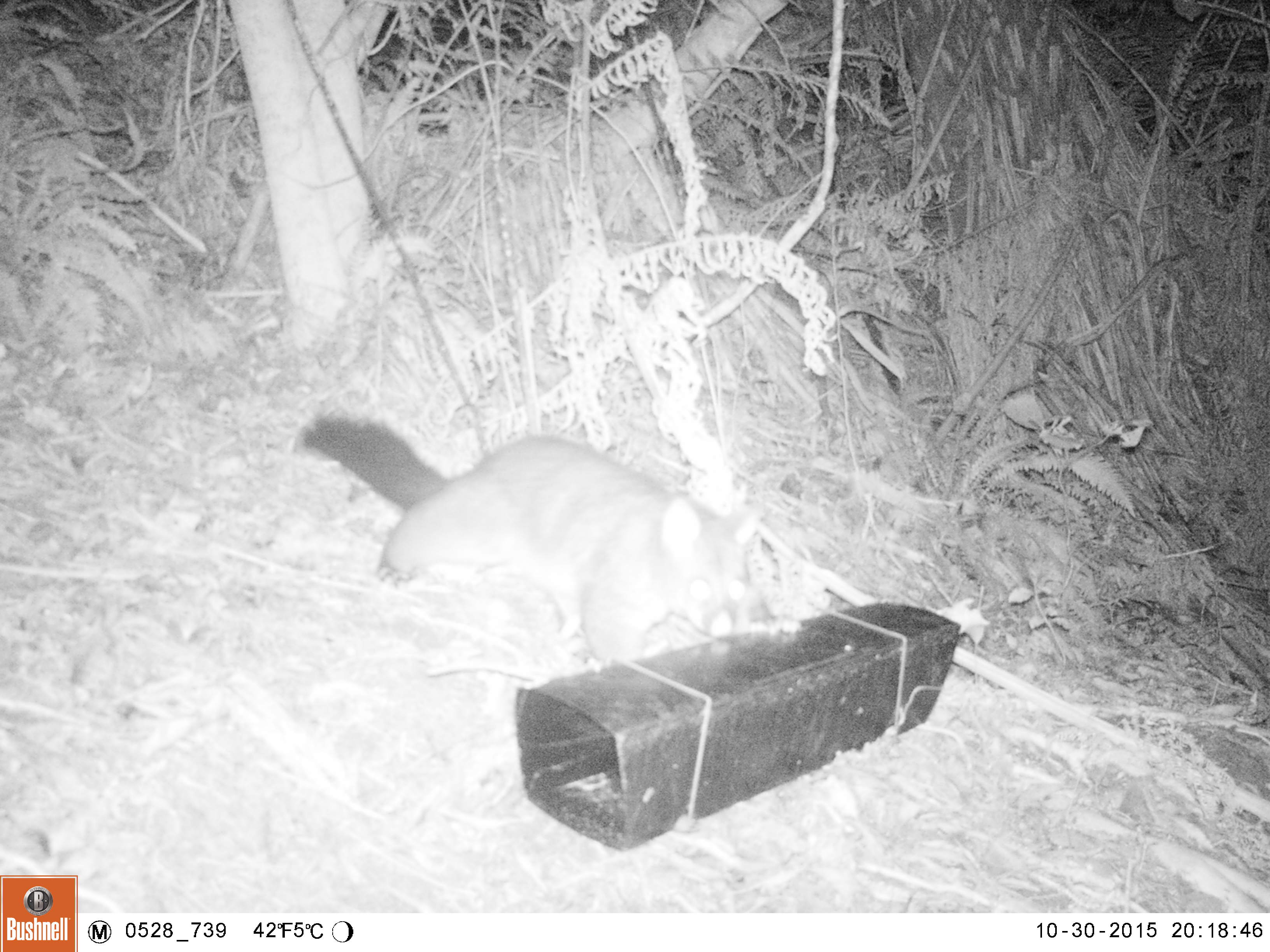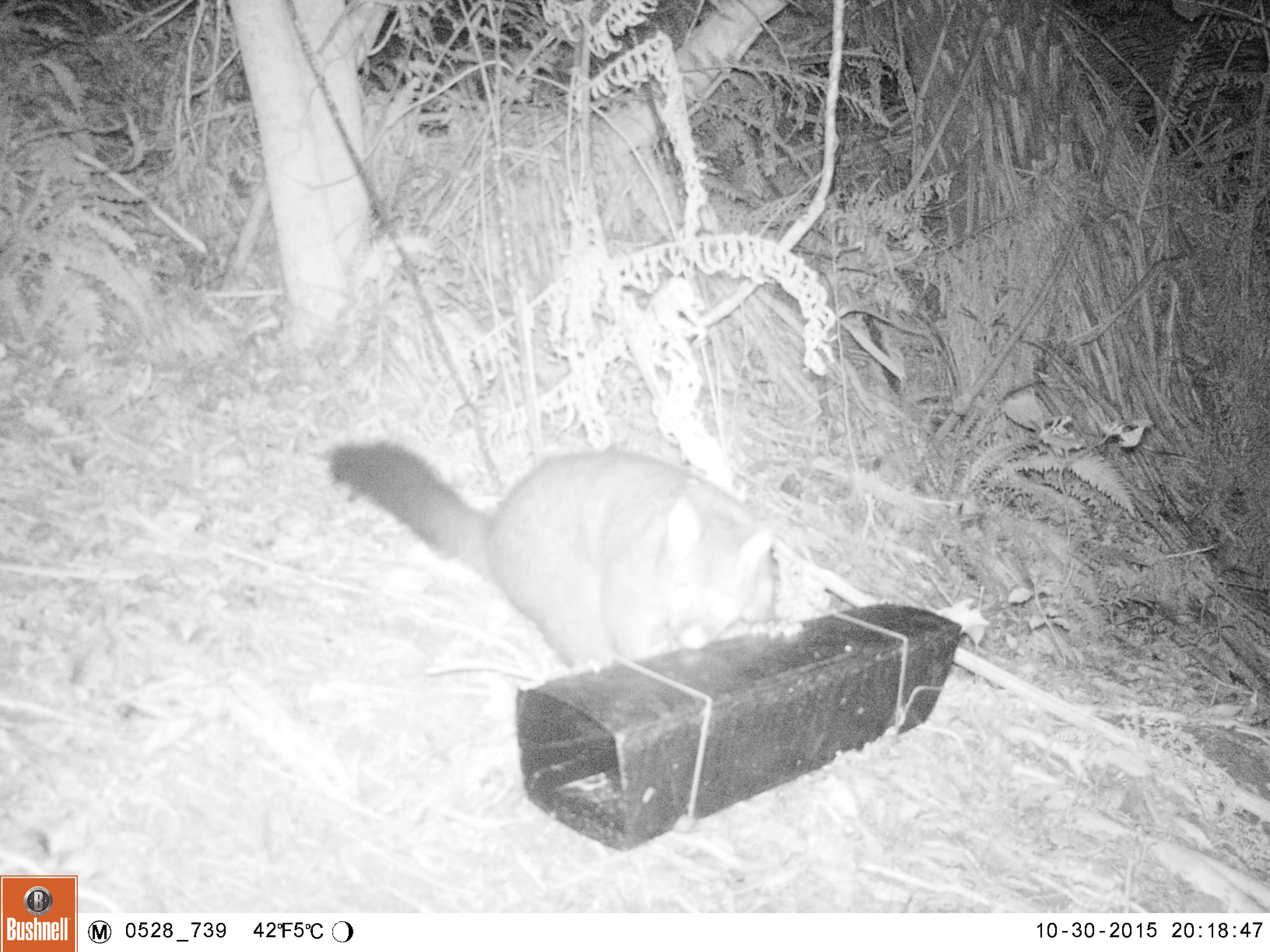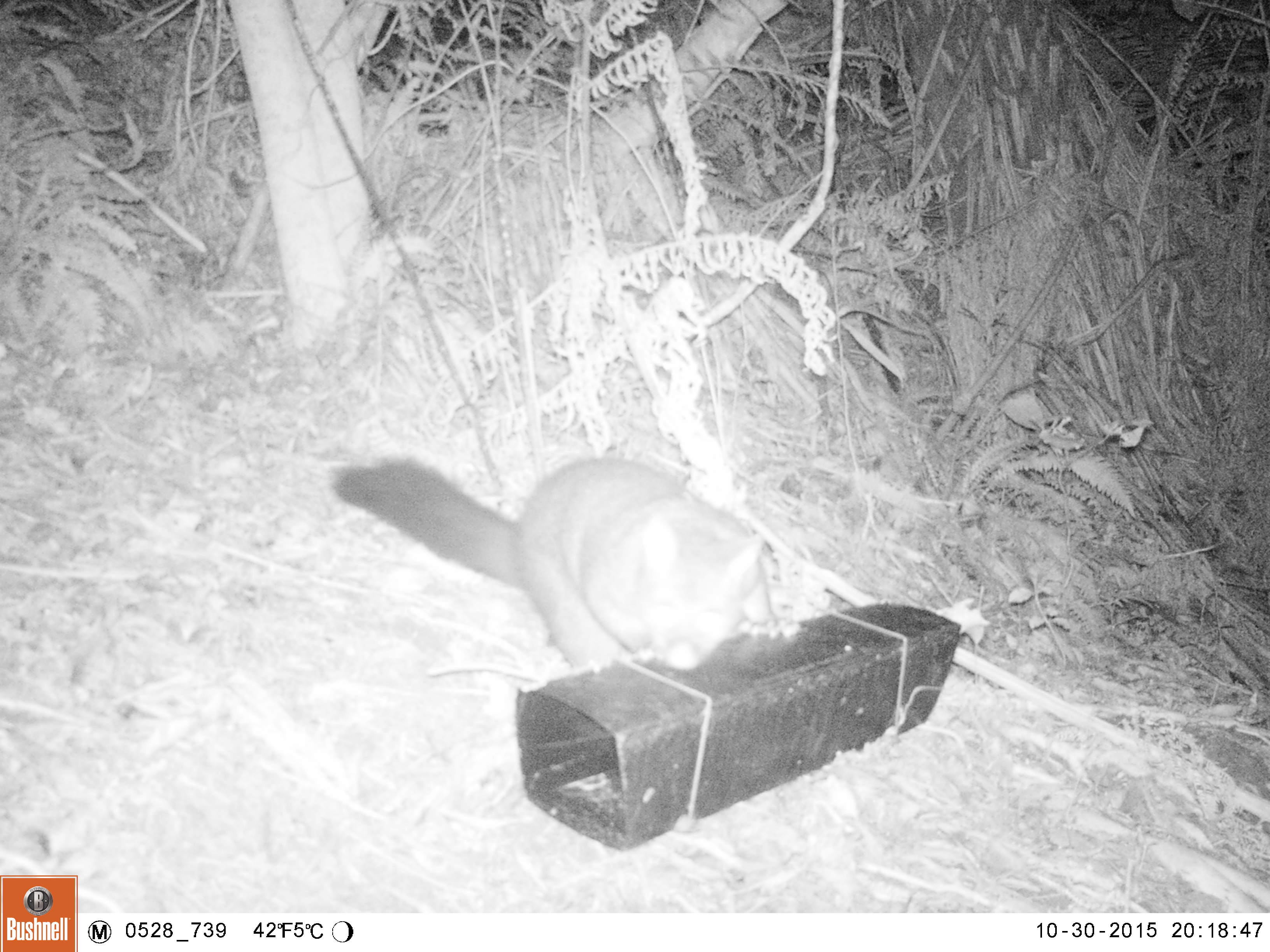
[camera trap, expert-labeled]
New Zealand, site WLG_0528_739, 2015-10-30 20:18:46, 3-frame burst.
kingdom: Animalia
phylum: Chordata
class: Mammalia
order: Diprotodontia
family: Phalangeridae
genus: Trichosurus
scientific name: Trichosurus vulpecula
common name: common brushtail possum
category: possum